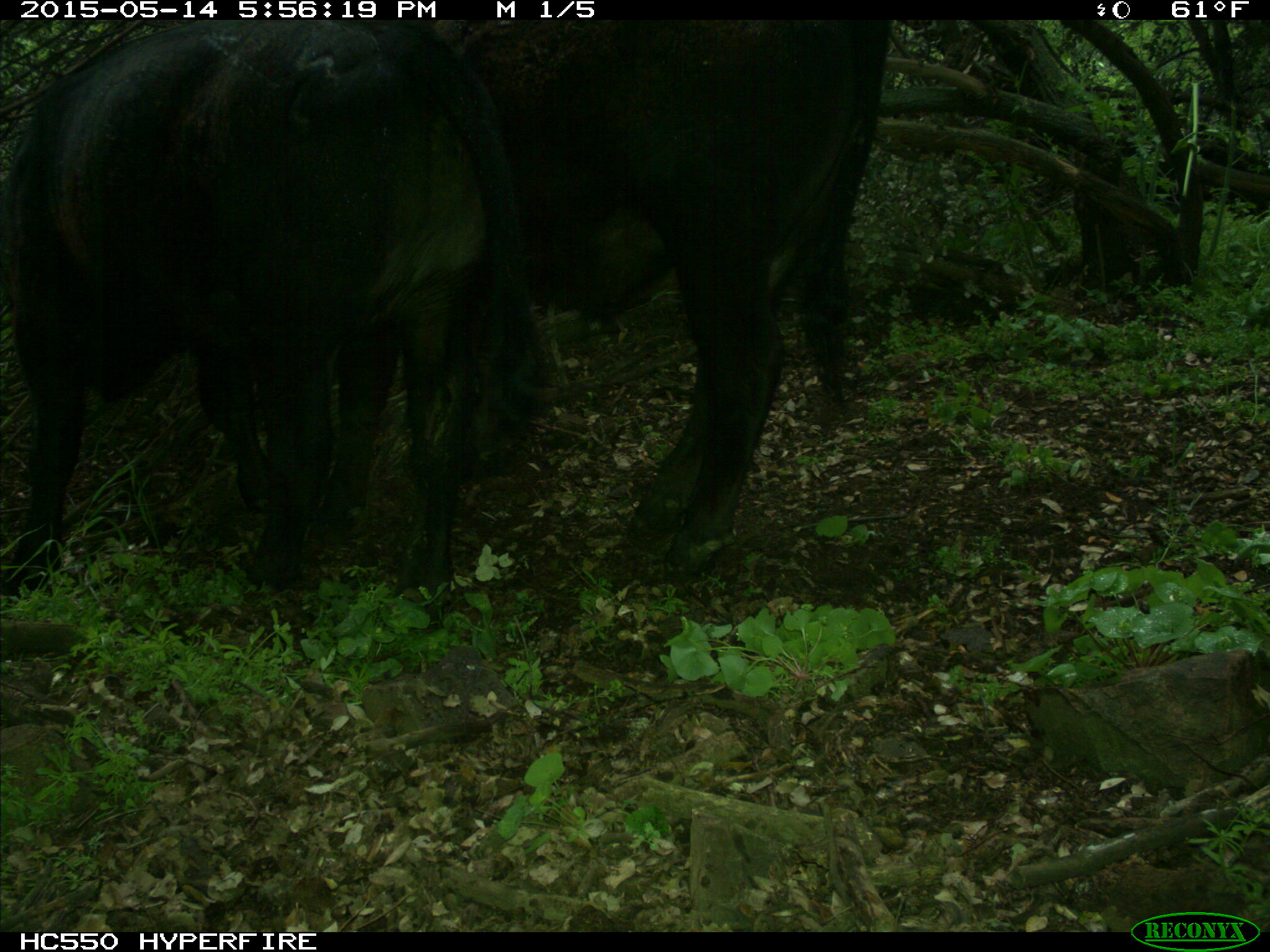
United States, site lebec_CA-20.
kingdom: Animalia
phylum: Chordata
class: Mammalia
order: Artiodactyla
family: Bovidae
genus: Bos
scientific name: Bos taurus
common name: domestic cow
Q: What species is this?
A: Bos taurus (domestic cow).